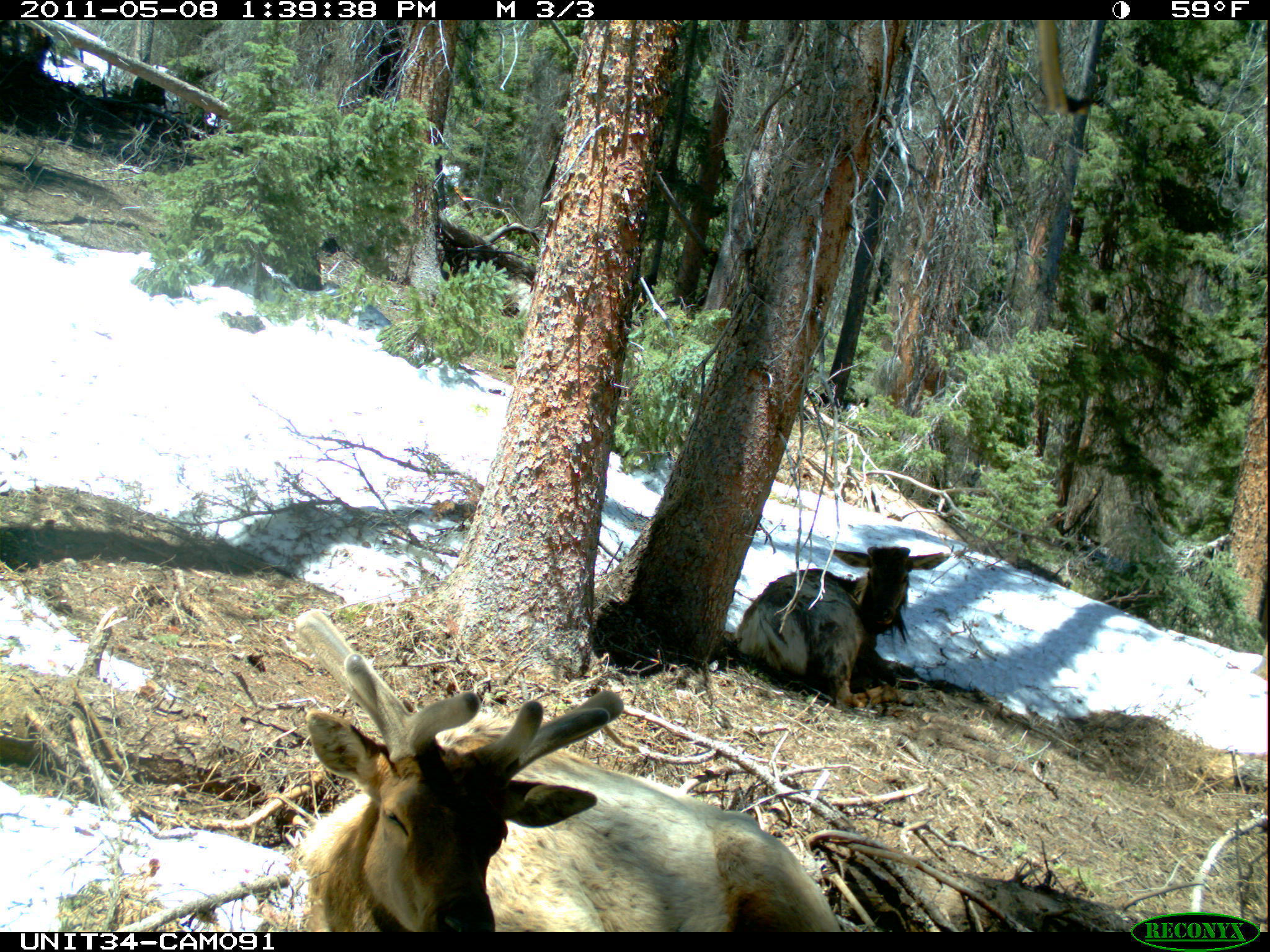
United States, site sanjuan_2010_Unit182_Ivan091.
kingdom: Animalia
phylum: Chordata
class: Mammalia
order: Artiodactyla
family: Cervidae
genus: Cervus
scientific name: Cervus elaphus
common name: red deer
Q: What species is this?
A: Cervus elaphus (red deer).